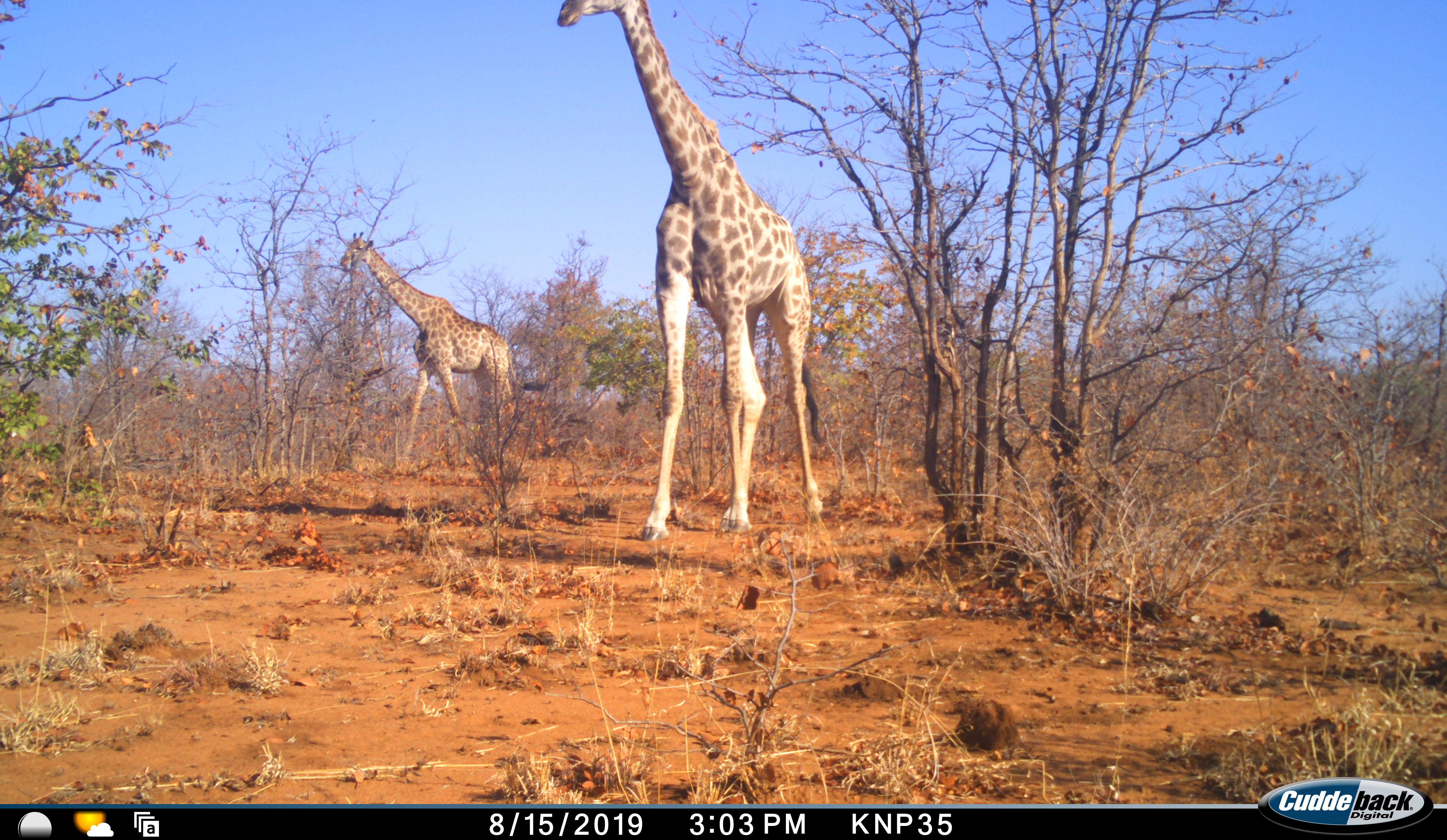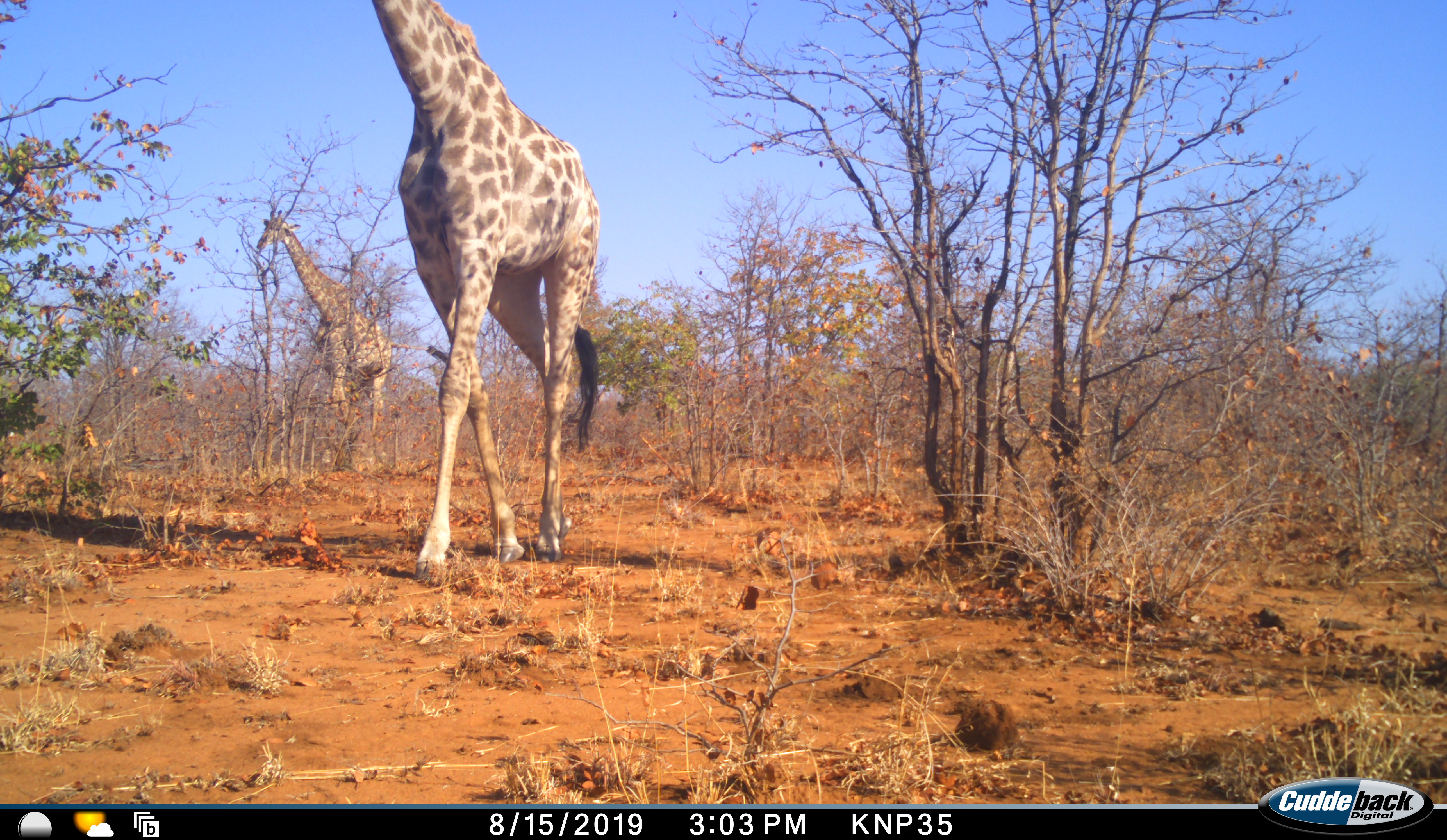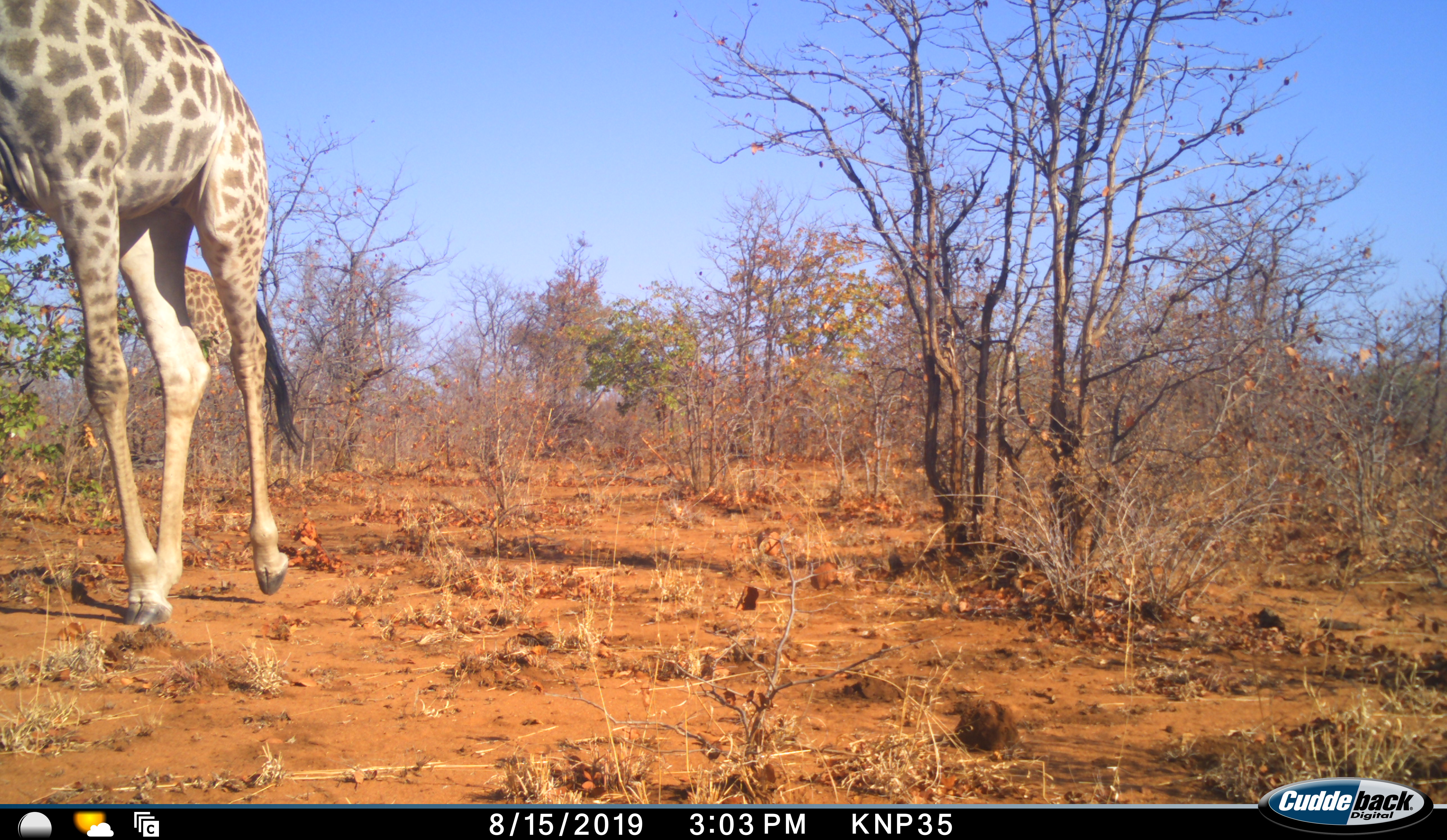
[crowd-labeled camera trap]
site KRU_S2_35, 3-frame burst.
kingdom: Animalia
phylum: Chordata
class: Mammalia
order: Artiodactyla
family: Giraffidae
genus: Giraffa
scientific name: Giraffa camelopardalis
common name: giraffe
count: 2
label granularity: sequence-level